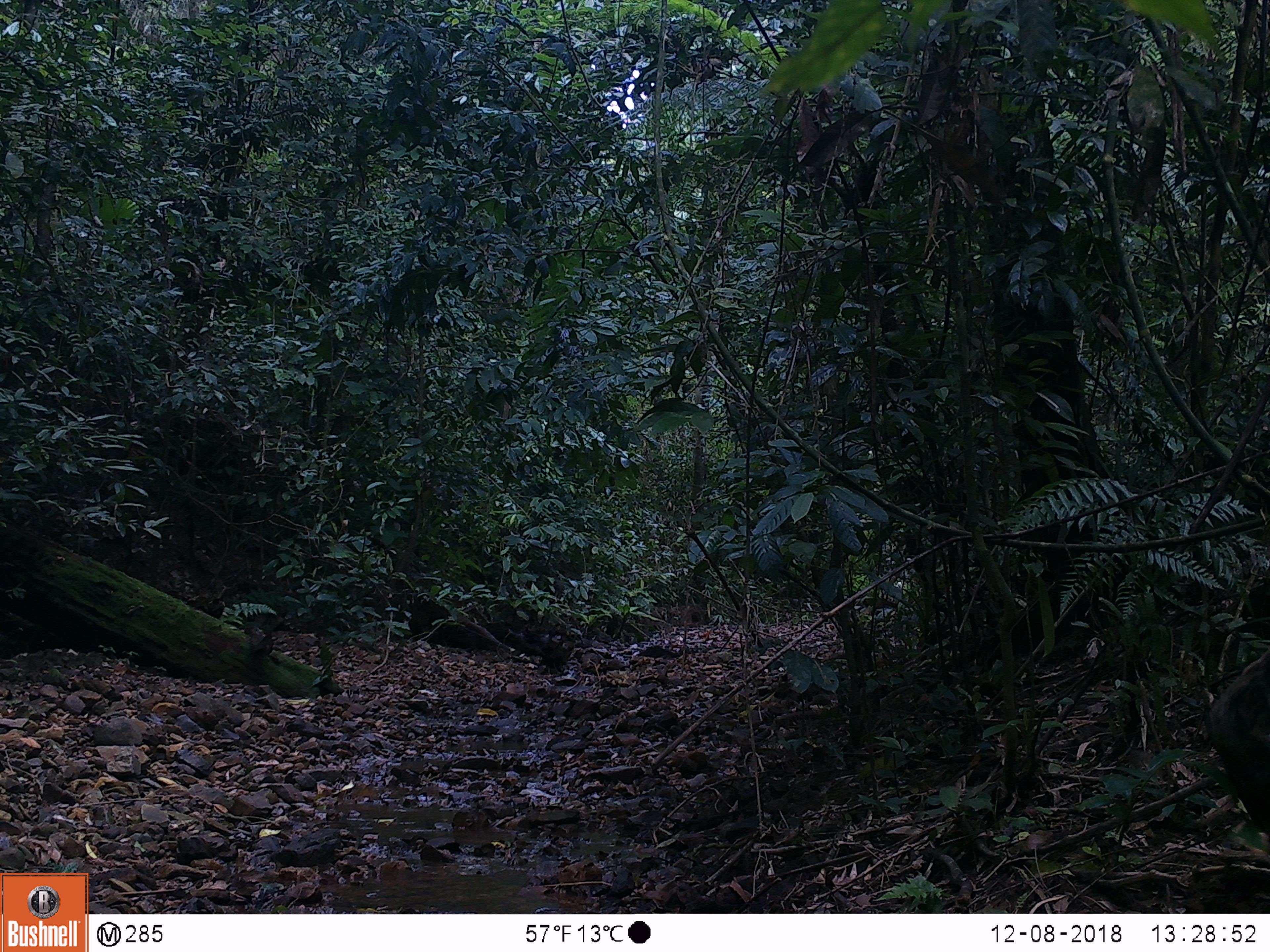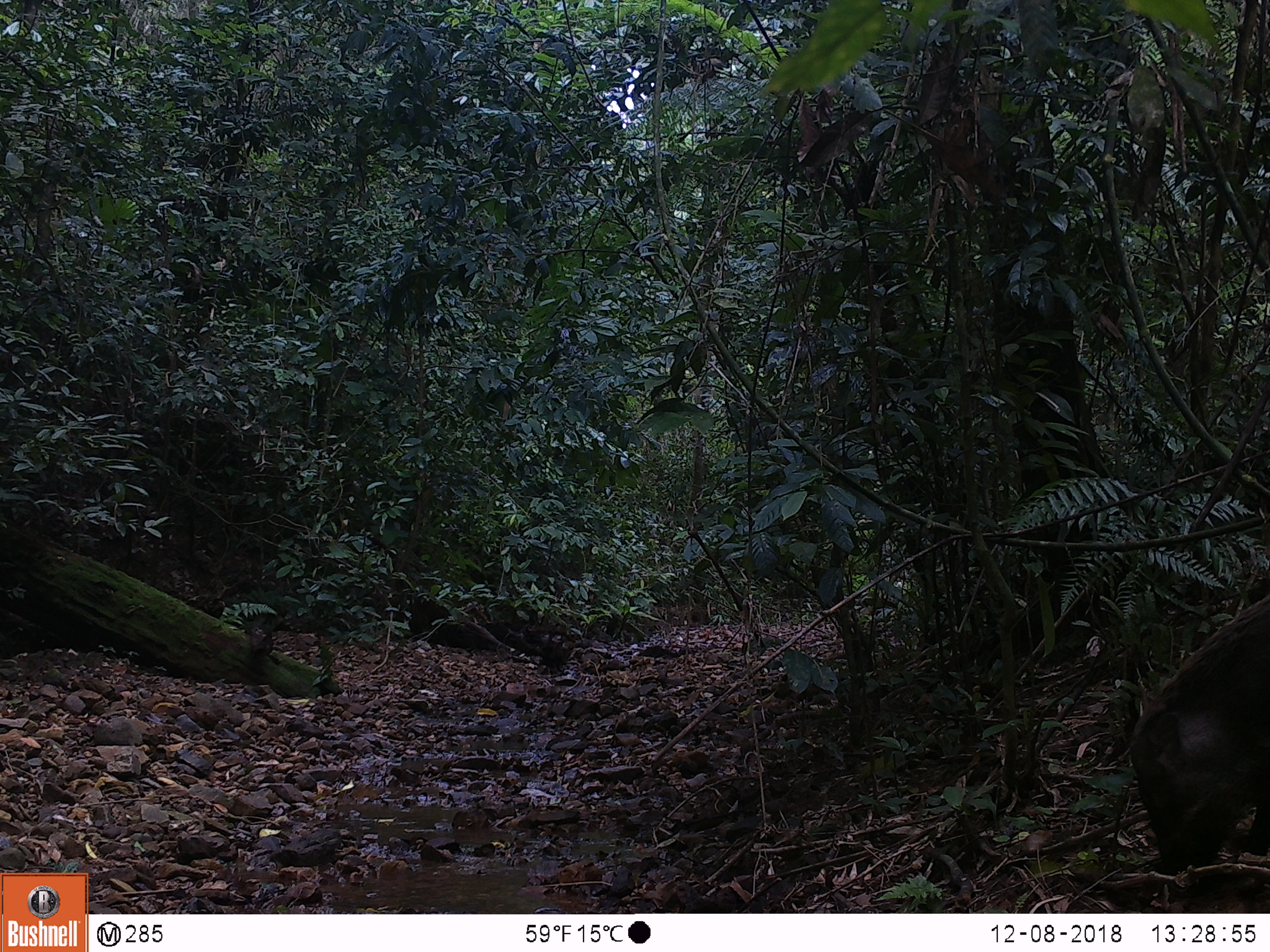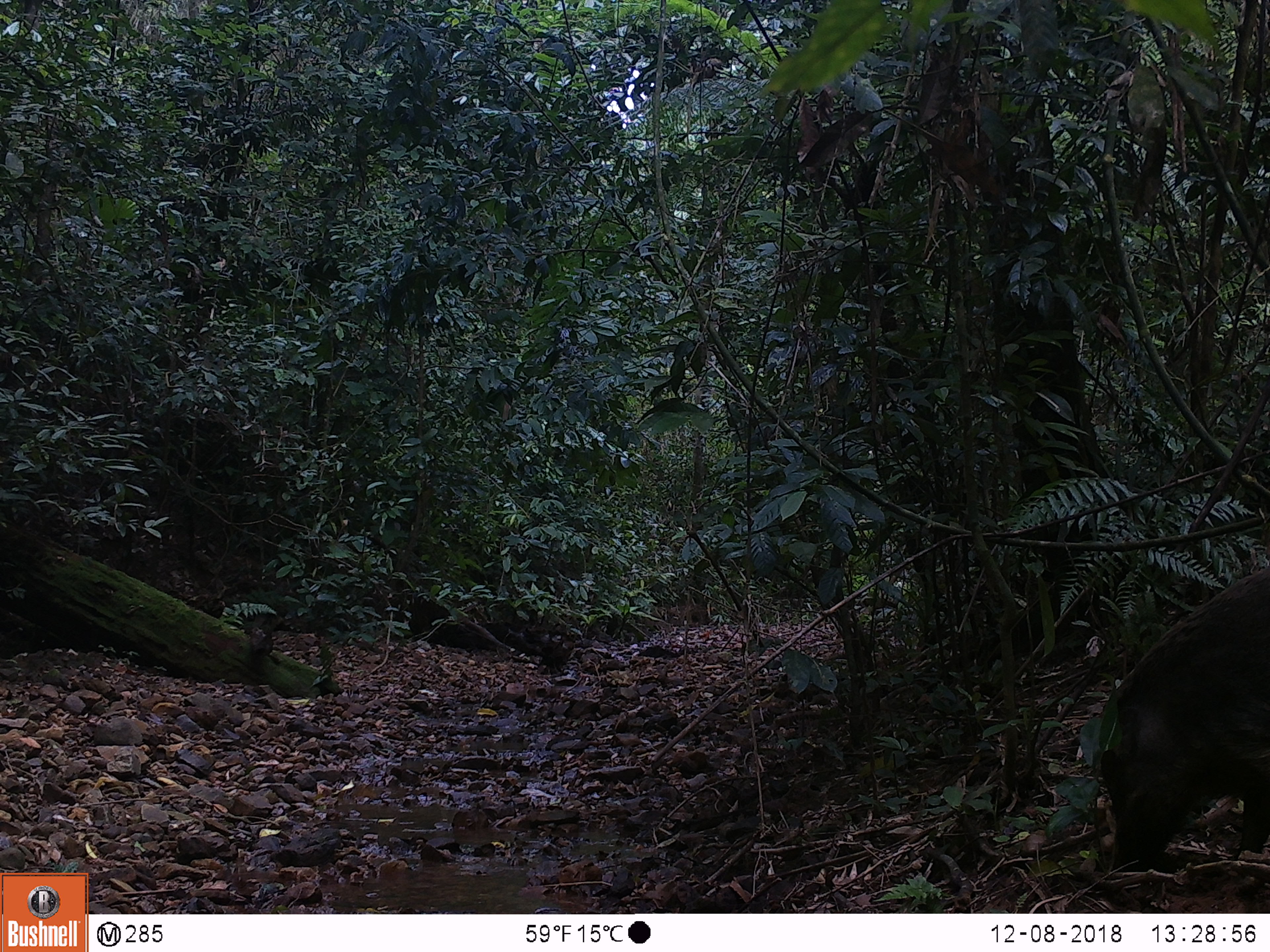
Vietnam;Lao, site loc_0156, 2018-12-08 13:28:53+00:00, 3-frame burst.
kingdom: Animalia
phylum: Chordata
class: Mammalia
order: Artiodactyla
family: Suidae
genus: Sus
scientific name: Sus scrofa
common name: eurasian wild pig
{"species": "eurasian wild pig (Sus scrofa)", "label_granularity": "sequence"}